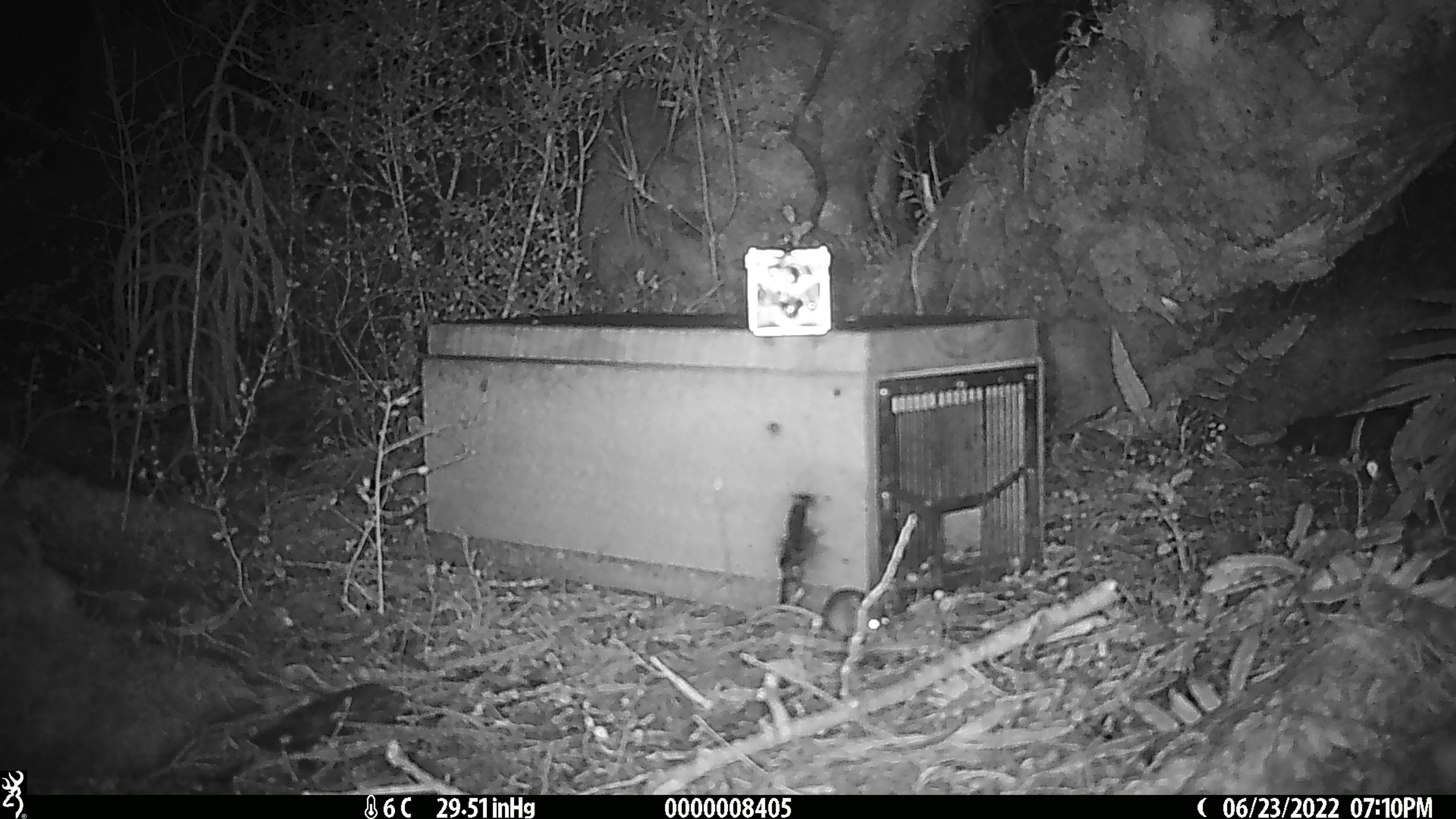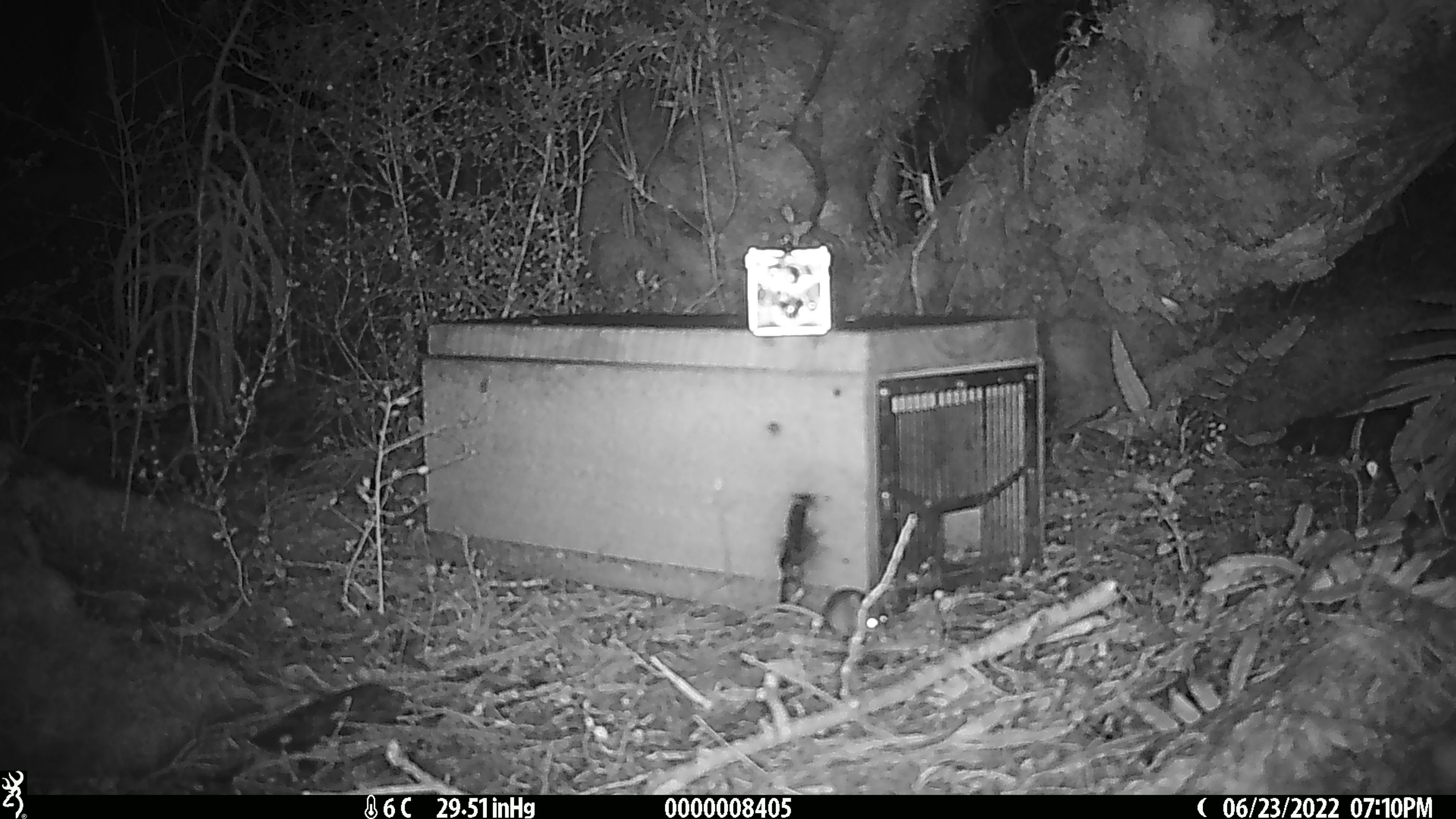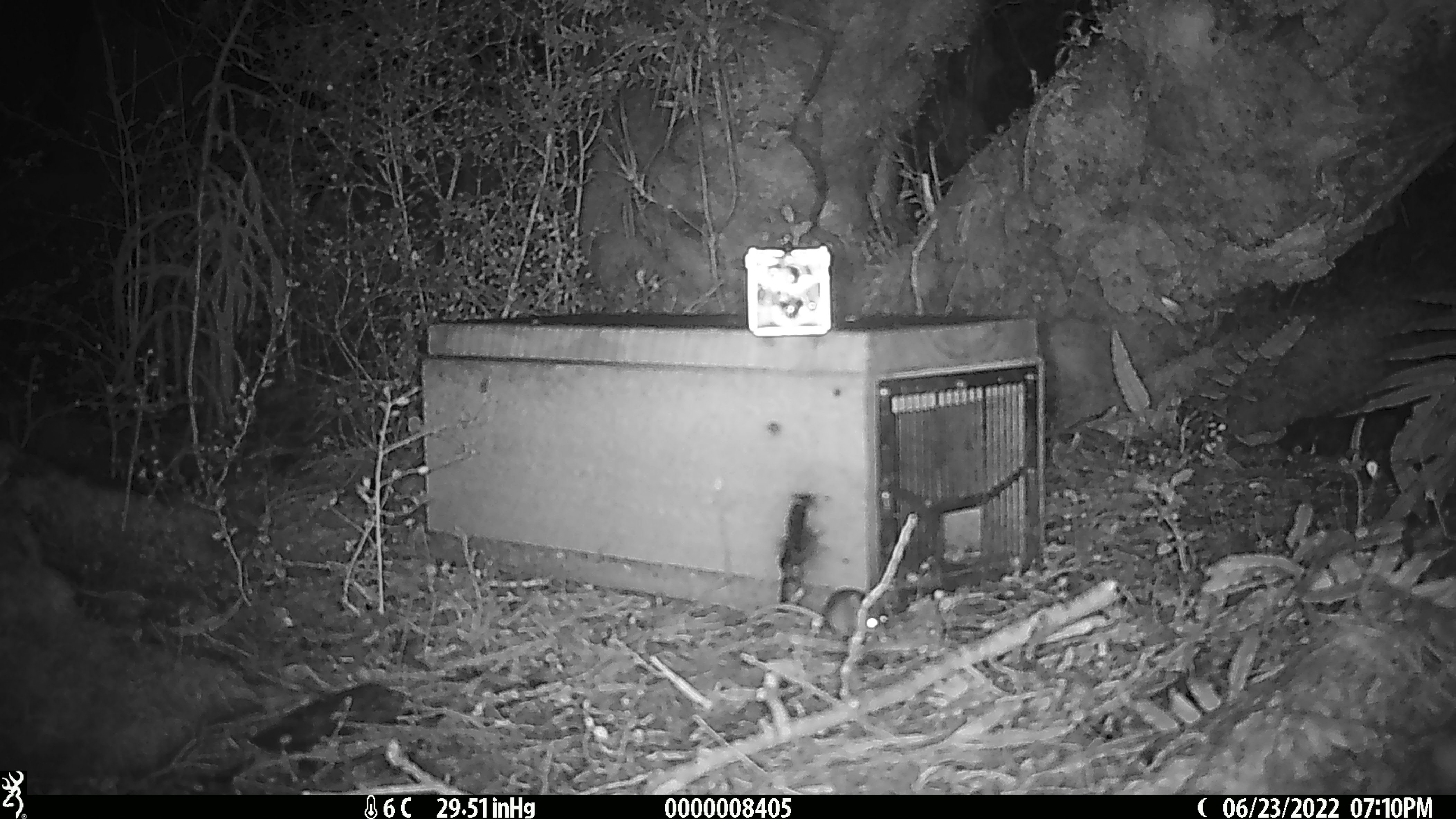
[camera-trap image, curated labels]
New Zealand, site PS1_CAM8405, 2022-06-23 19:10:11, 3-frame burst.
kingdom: Animalia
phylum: Chordata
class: Mammalia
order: Rodentia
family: Muridae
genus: Mus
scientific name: Mus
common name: mouse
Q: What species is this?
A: Mouse (Mus).